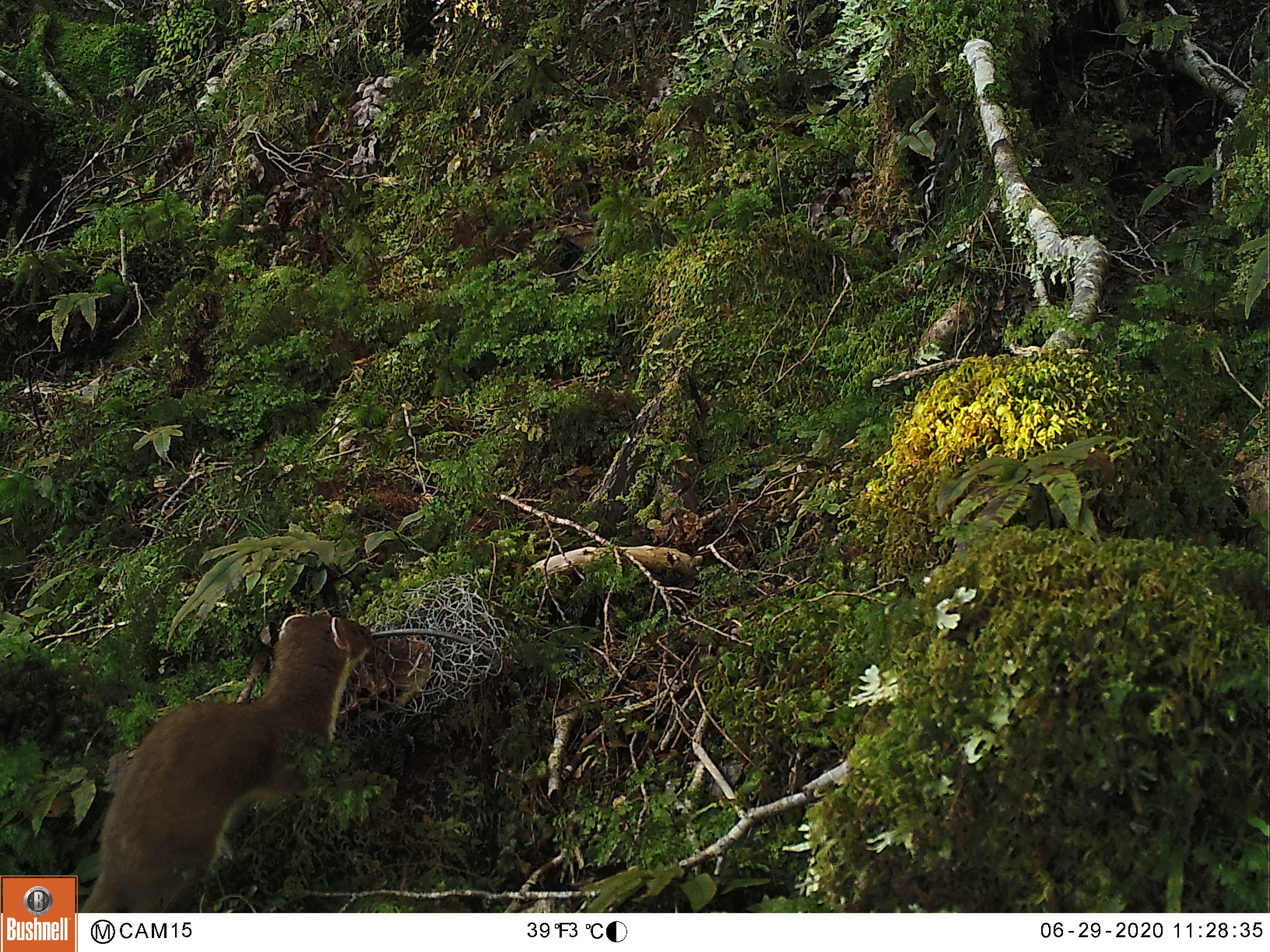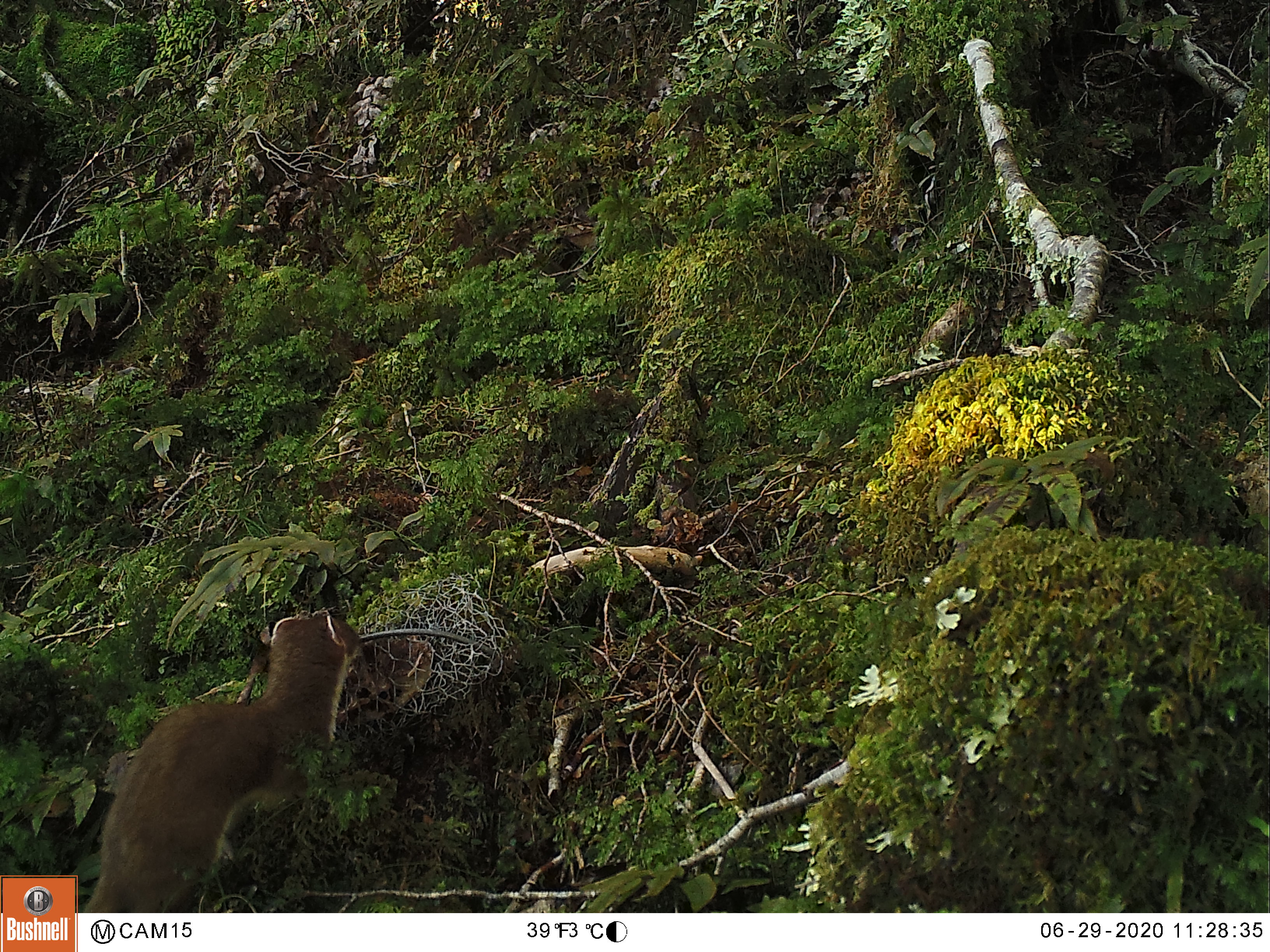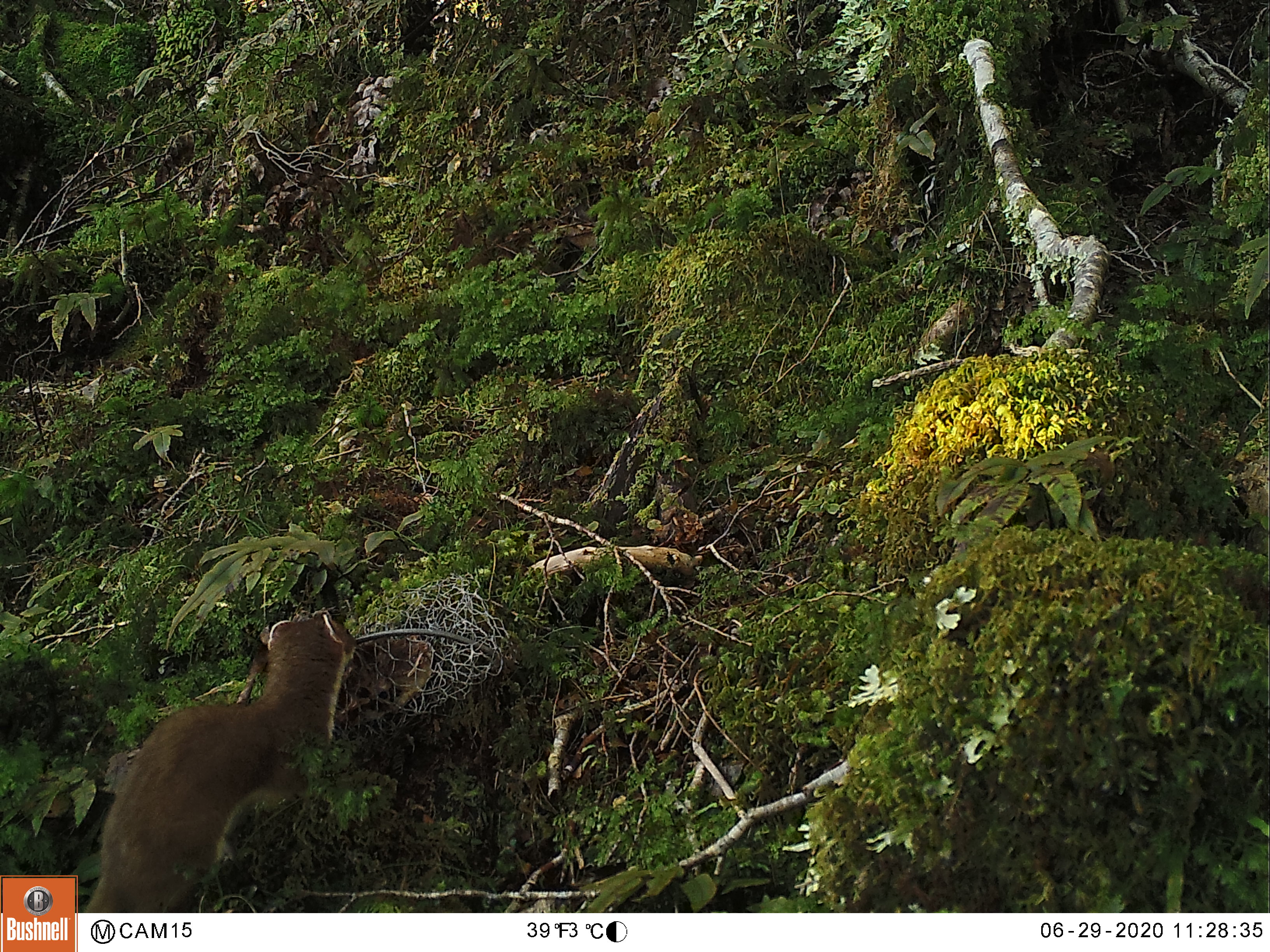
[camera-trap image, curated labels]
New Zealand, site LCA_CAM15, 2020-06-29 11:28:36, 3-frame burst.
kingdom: Animalia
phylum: Chordata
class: Mammalia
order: Carnivora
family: Mustelidae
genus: Mustela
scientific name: Mustela erminea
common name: stoat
Stoat (Mustela erminea).